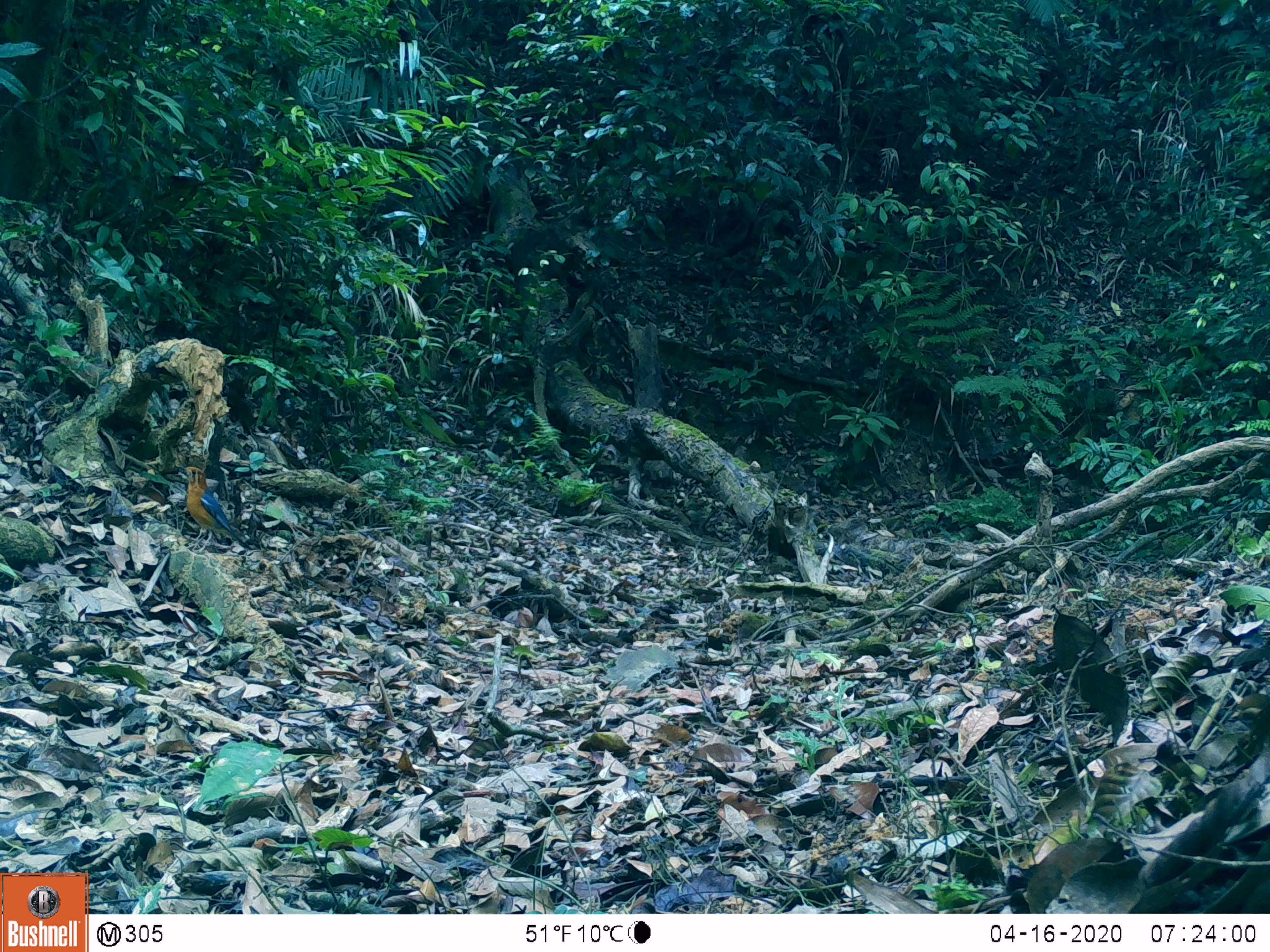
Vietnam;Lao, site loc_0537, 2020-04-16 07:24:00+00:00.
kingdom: Animalia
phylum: Chordata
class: Aves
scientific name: Aves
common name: bird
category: unidentified bird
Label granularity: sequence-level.